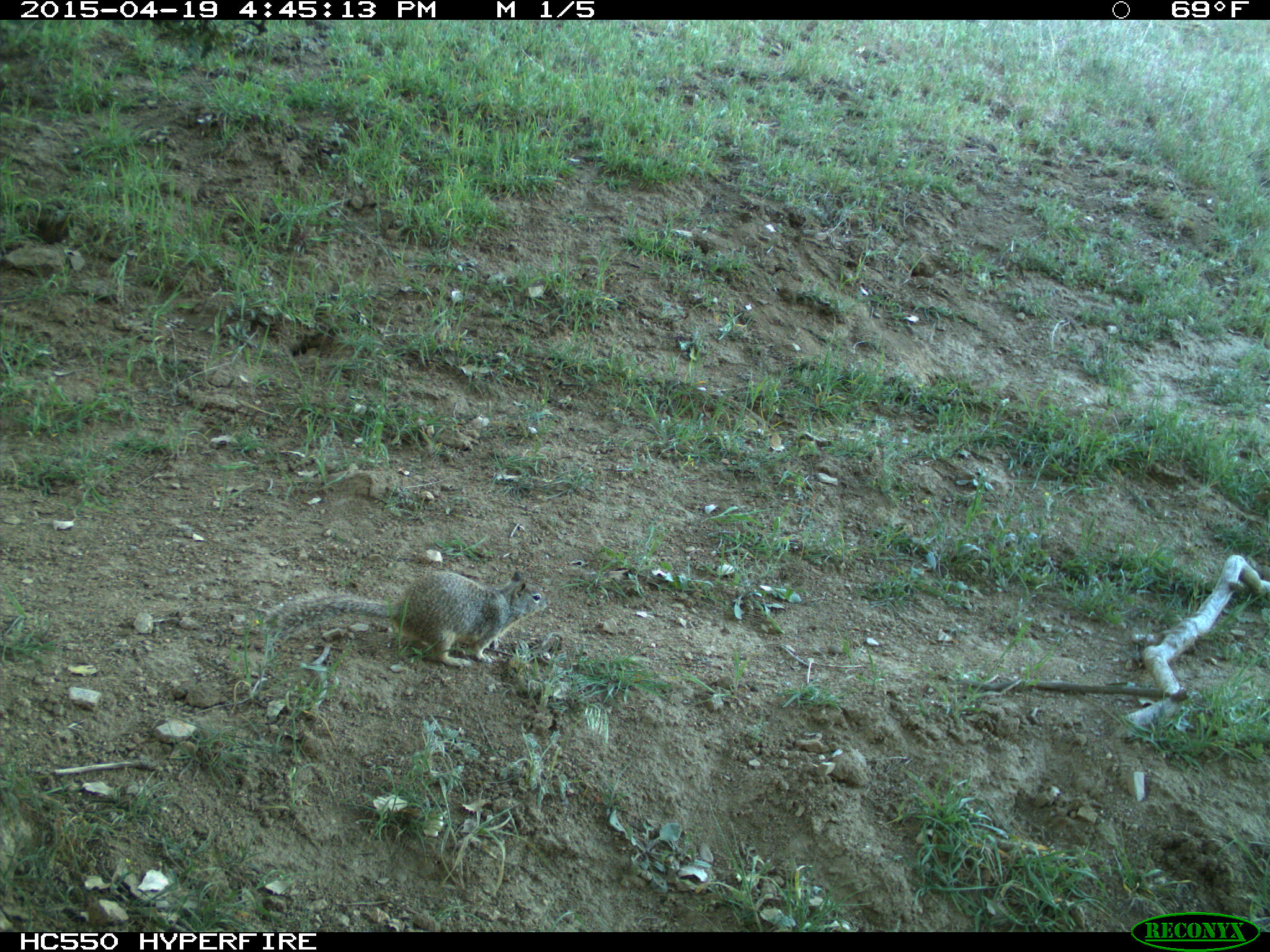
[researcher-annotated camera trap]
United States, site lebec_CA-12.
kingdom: Animalia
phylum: Chordata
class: Mammalia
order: Rodentia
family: Sciuridae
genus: Otospermophilus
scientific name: Otospermophilus beecheyi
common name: california ground squirrel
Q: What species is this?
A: Otospermophilus beecheyi (california ground squirrel).